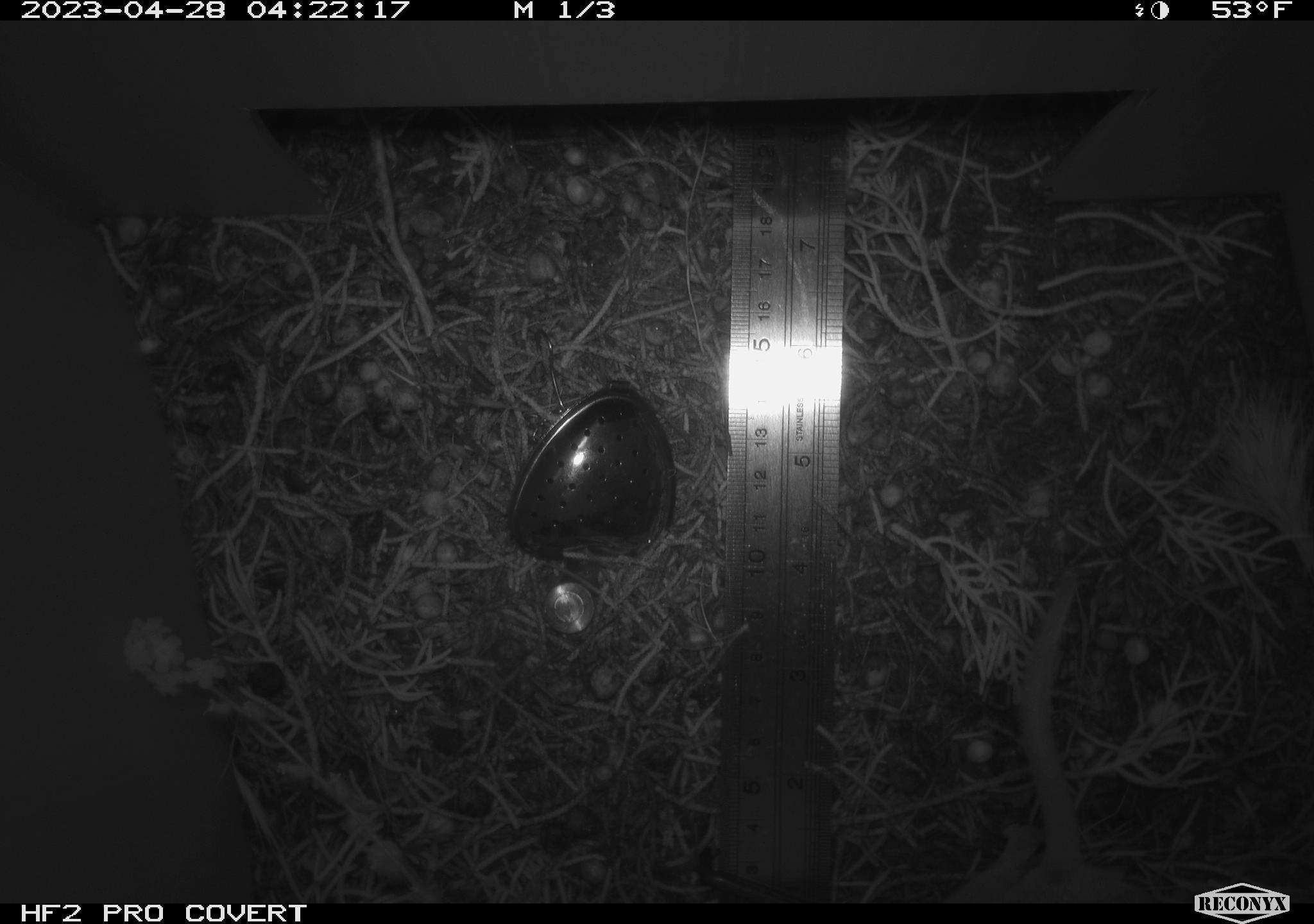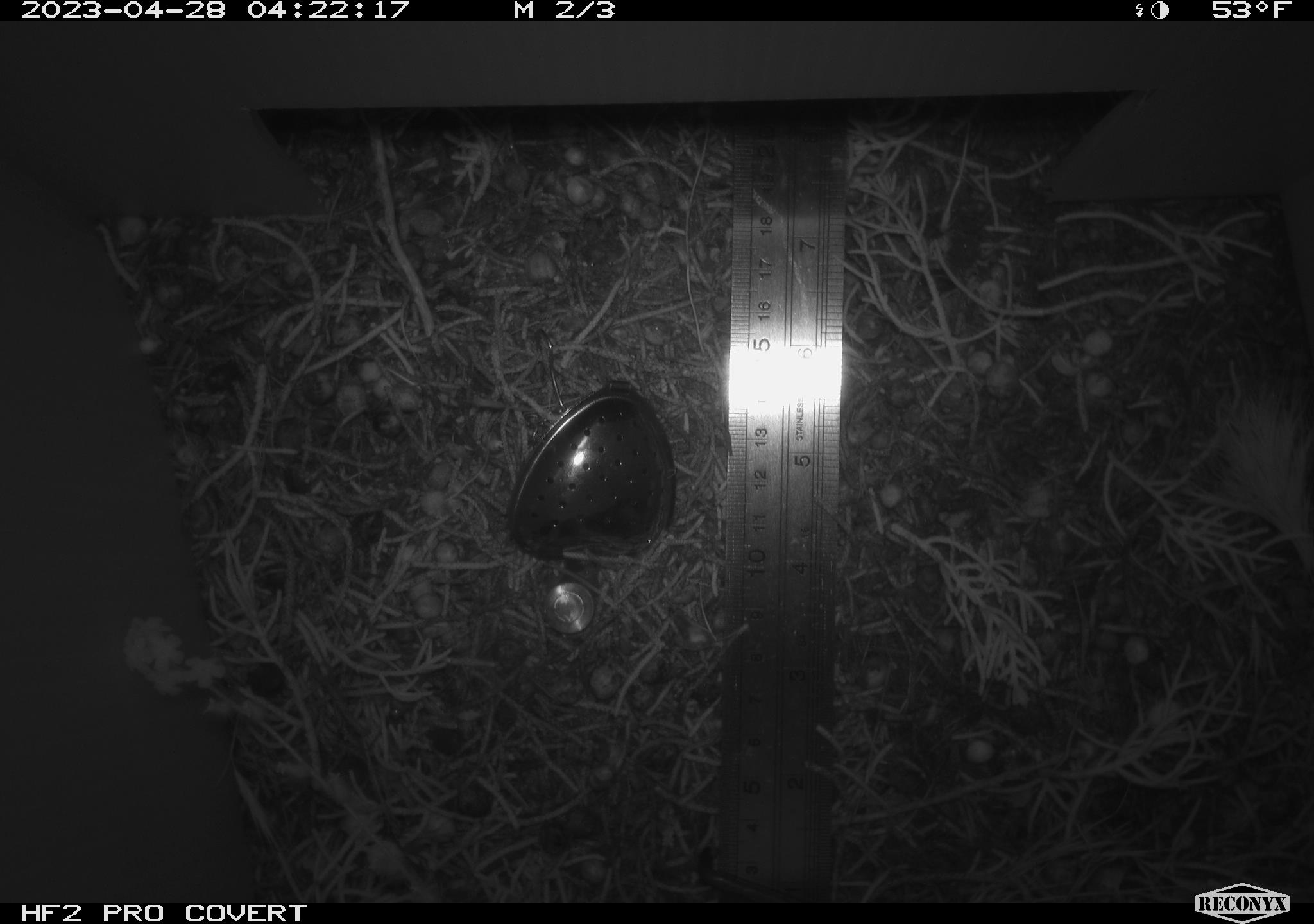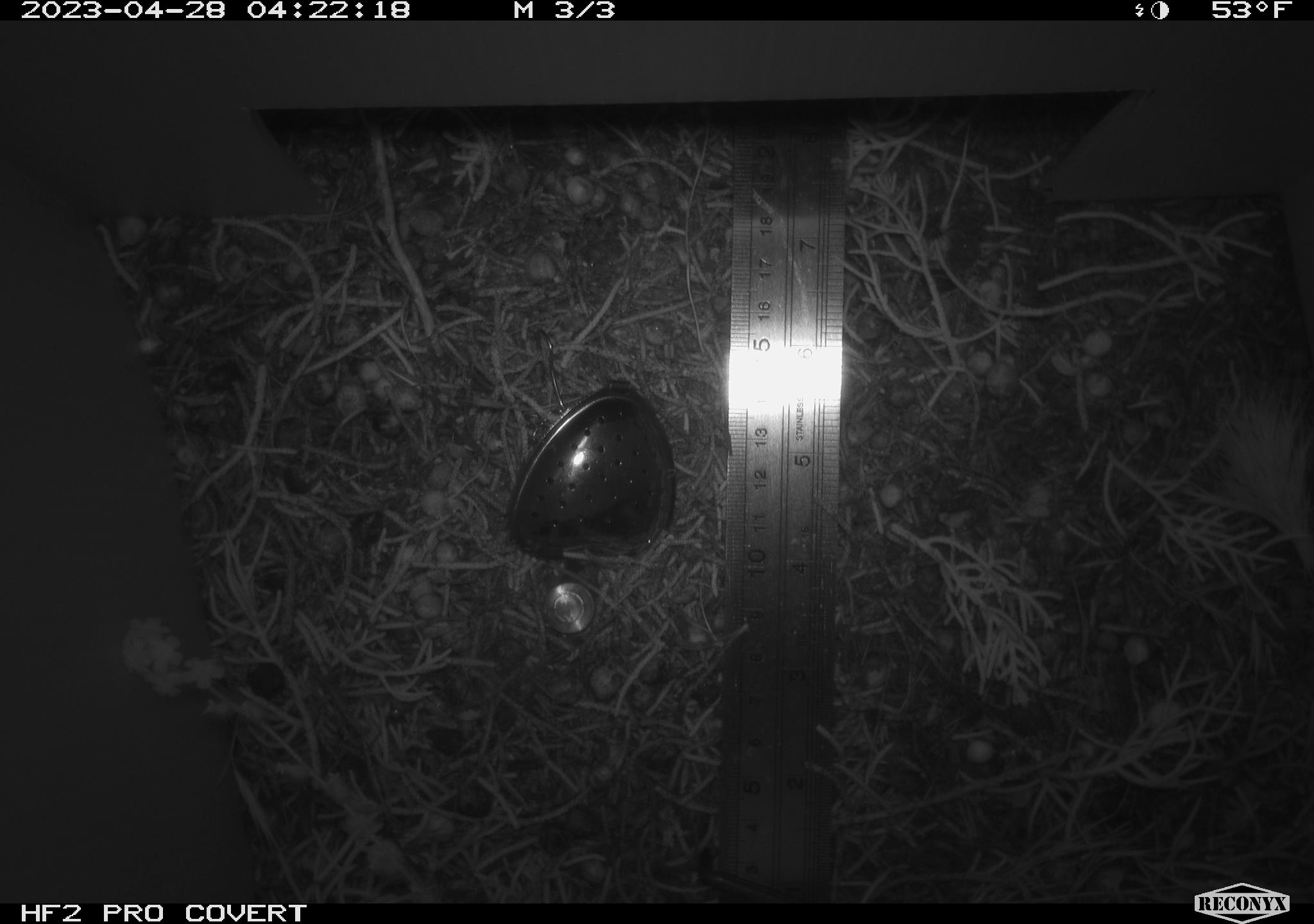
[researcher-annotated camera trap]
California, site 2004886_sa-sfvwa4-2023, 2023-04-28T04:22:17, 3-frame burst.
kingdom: Animalia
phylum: Chordata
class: Mammalia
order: Rodentia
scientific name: Rodentia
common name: mouse species